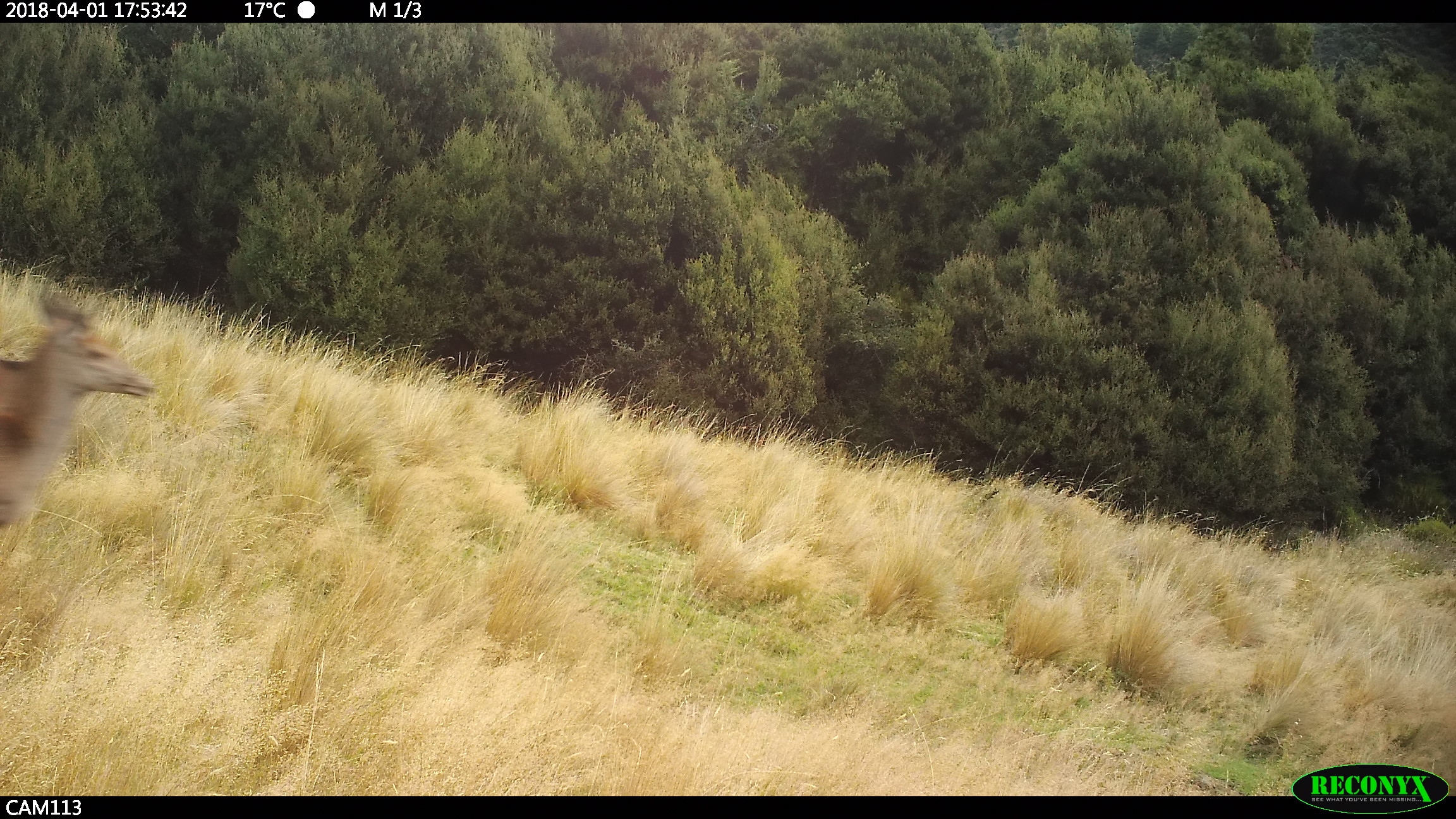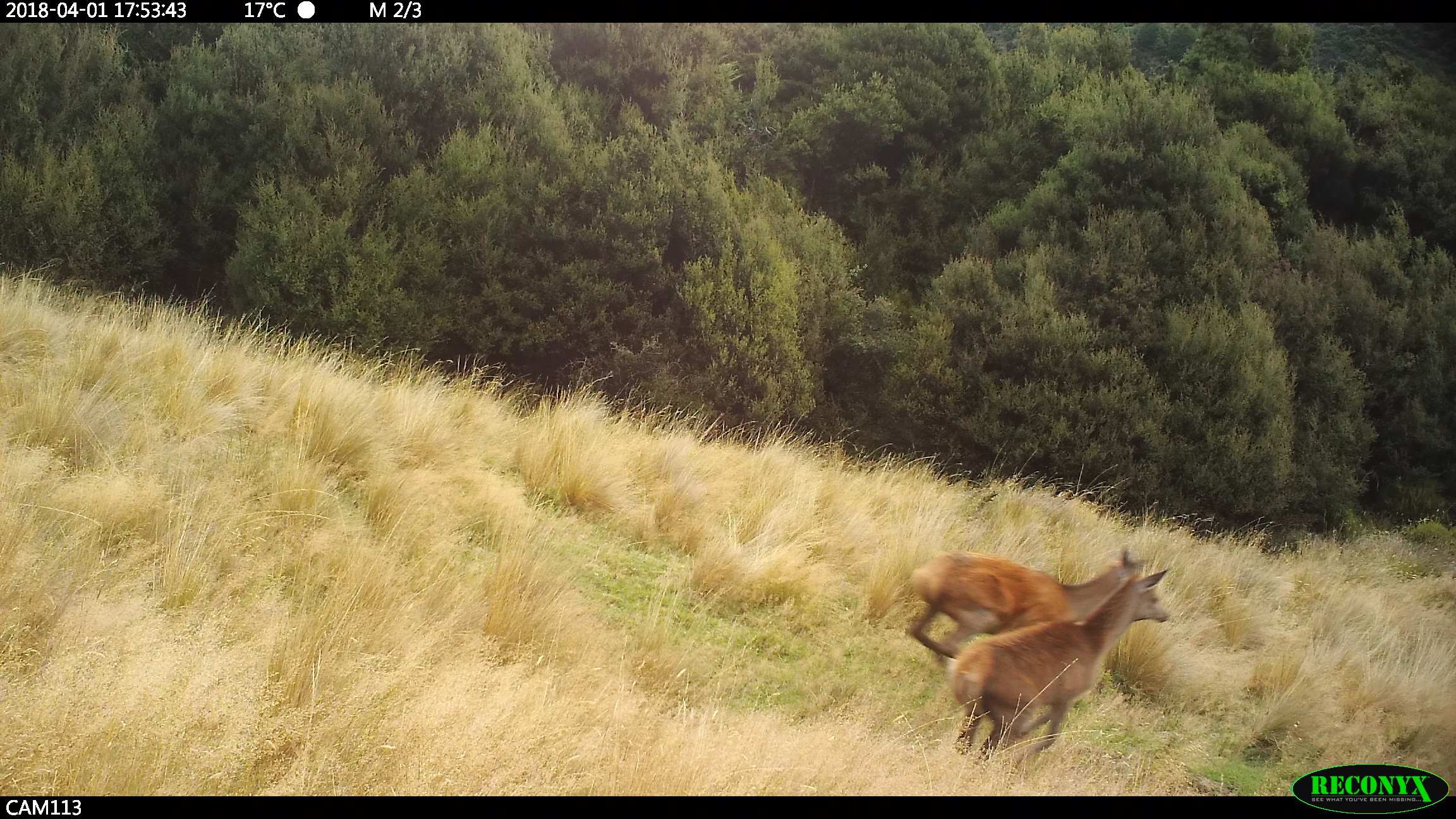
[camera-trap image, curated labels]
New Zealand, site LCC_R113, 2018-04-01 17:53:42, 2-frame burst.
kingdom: Animalia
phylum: Chordata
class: Mammalia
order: Artiodactyla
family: Cervidae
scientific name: Cervidae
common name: deer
Deer (Cervidae).